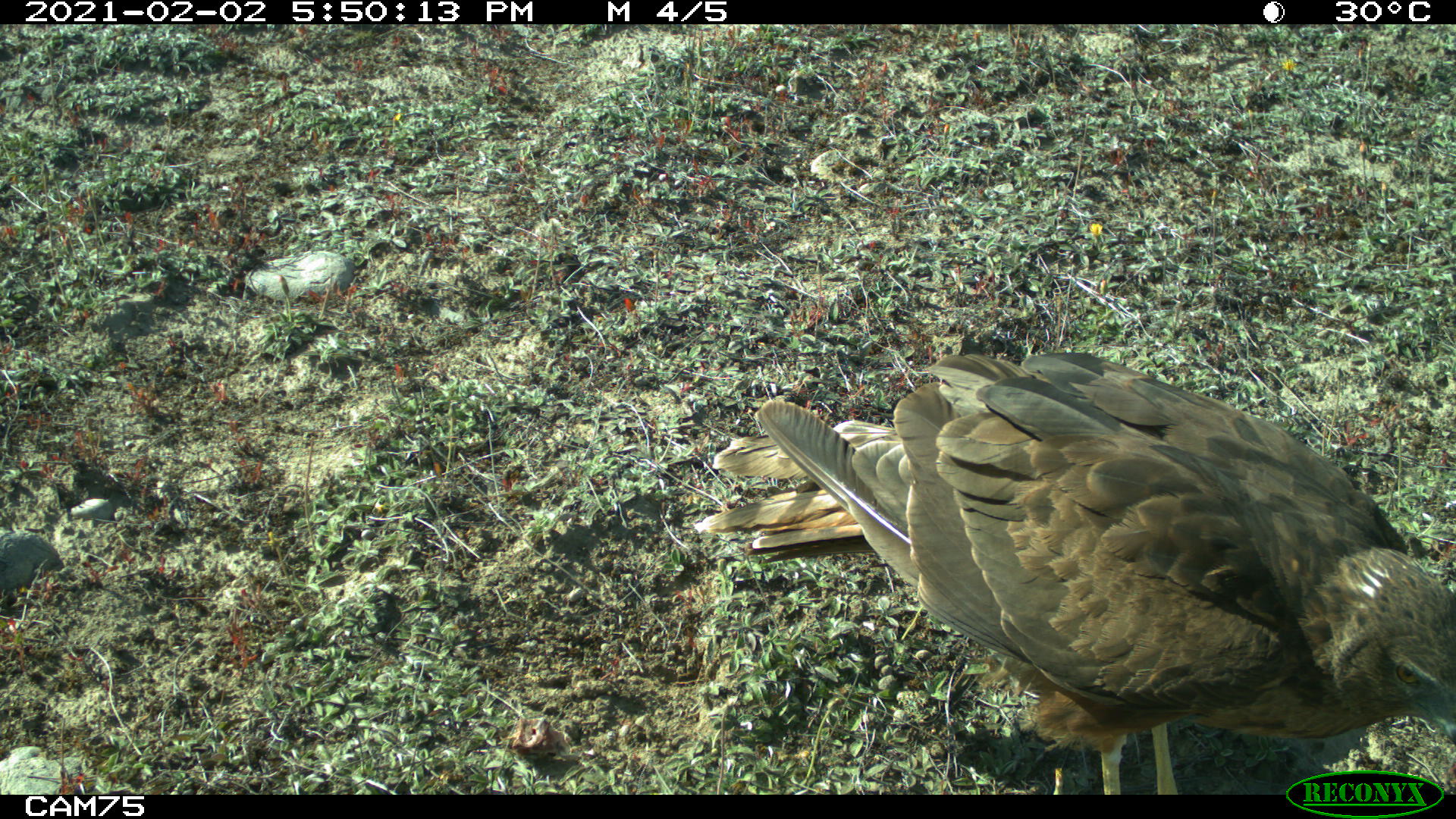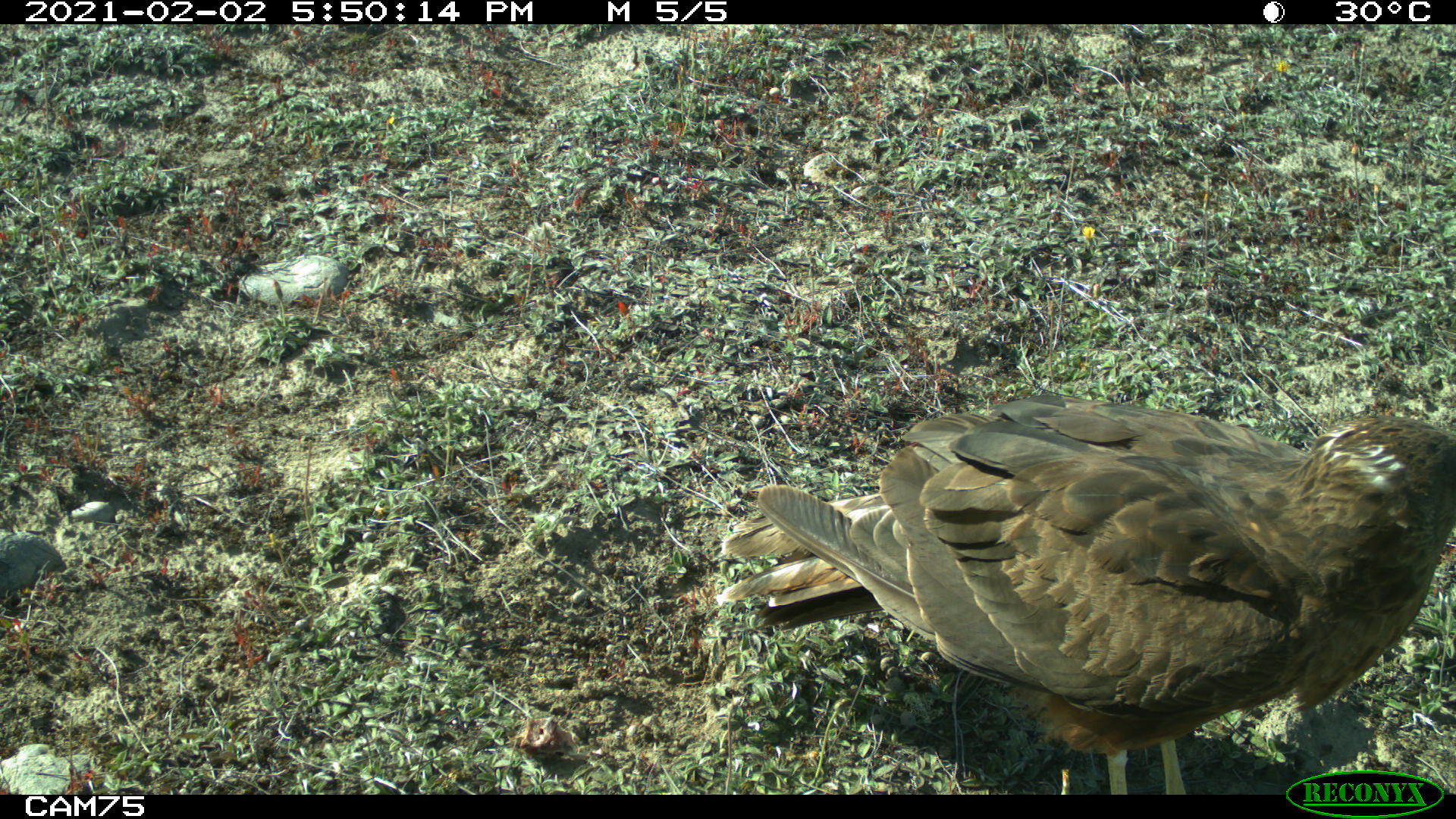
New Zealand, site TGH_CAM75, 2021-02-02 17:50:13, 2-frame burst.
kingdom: Animalia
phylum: Chordata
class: Aves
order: Accipitriformes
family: Accipitridae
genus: Circus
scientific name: Circus approximans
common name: swamp harrier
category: harrier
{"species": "harrier (swamp harrier) (Circus approximans)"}